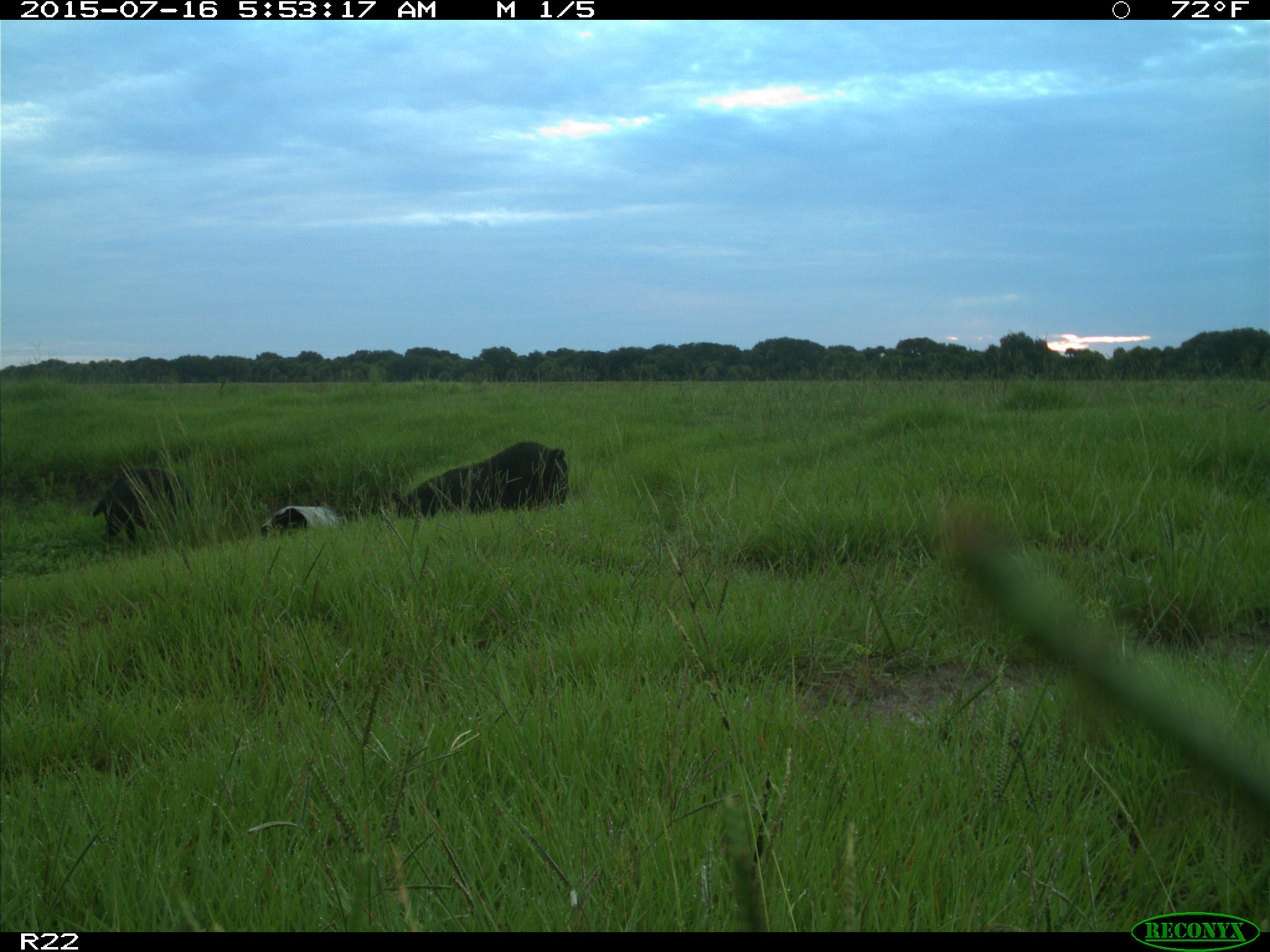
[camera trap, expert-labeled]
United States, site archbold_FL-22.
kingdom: Animalia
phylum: Chordata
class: Mammalia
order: Artiodactyla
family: Bovidae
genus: Bos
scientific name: Bos taurus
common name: domestic cow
Bos taurus (domestic cow).